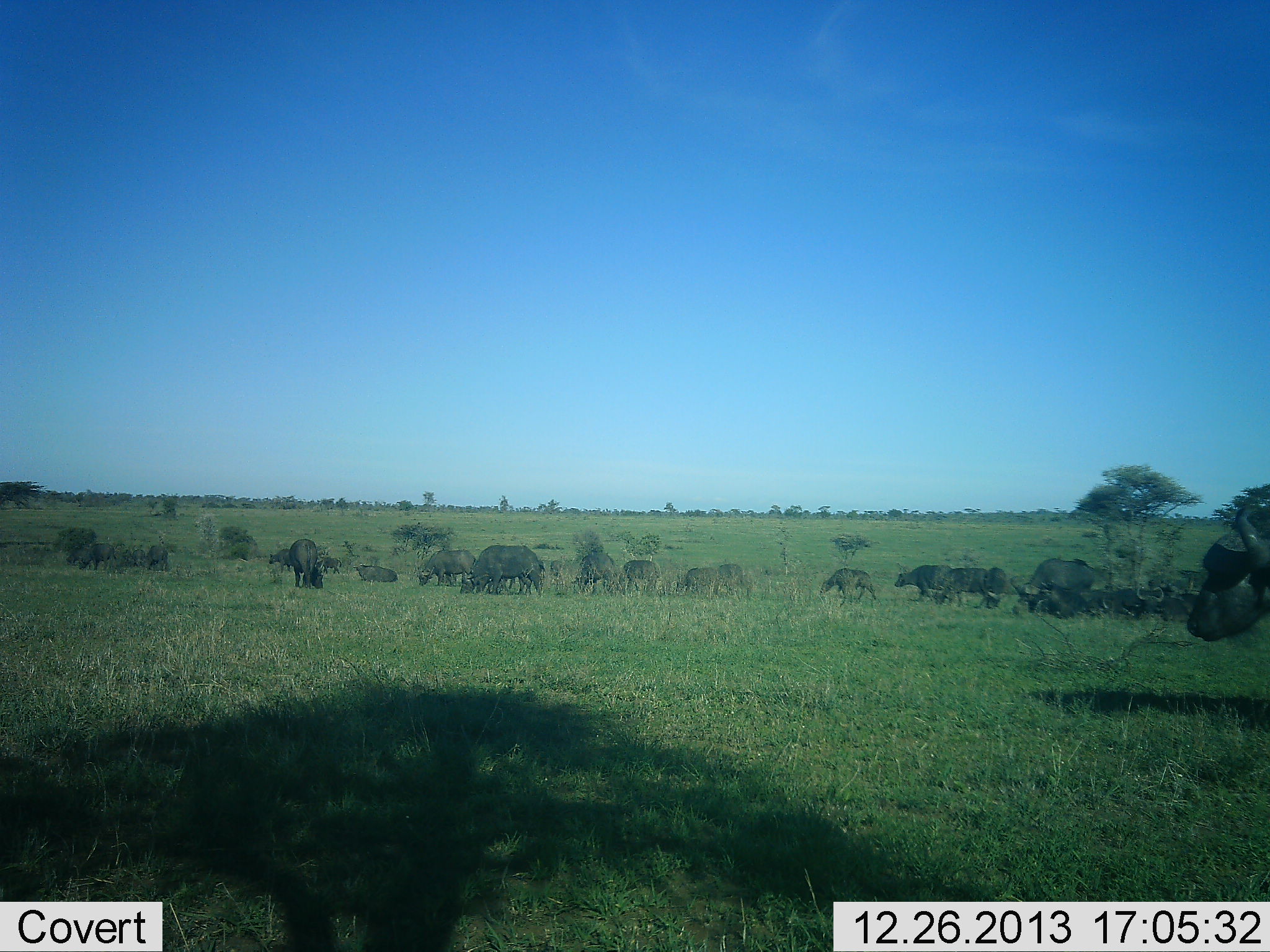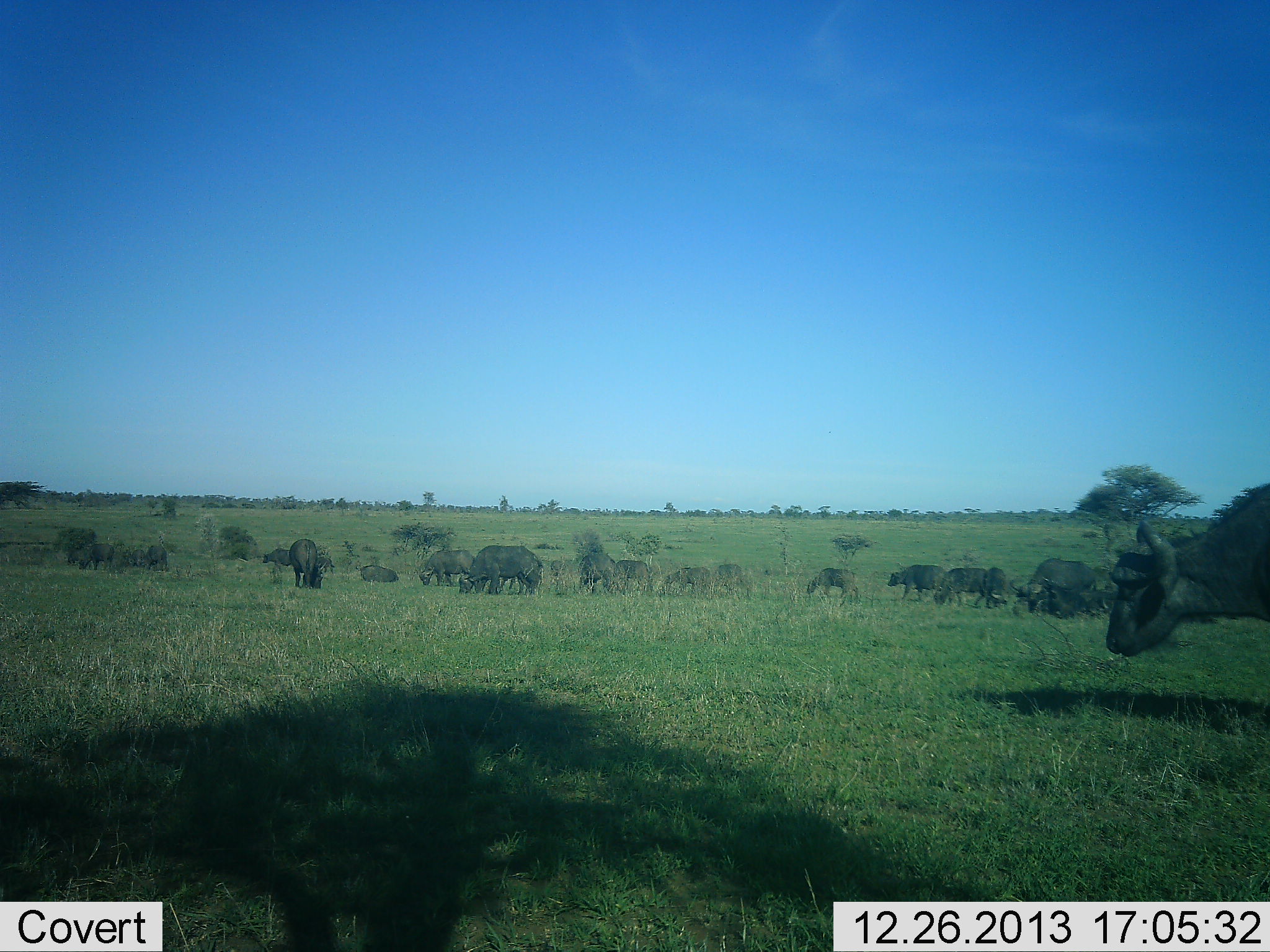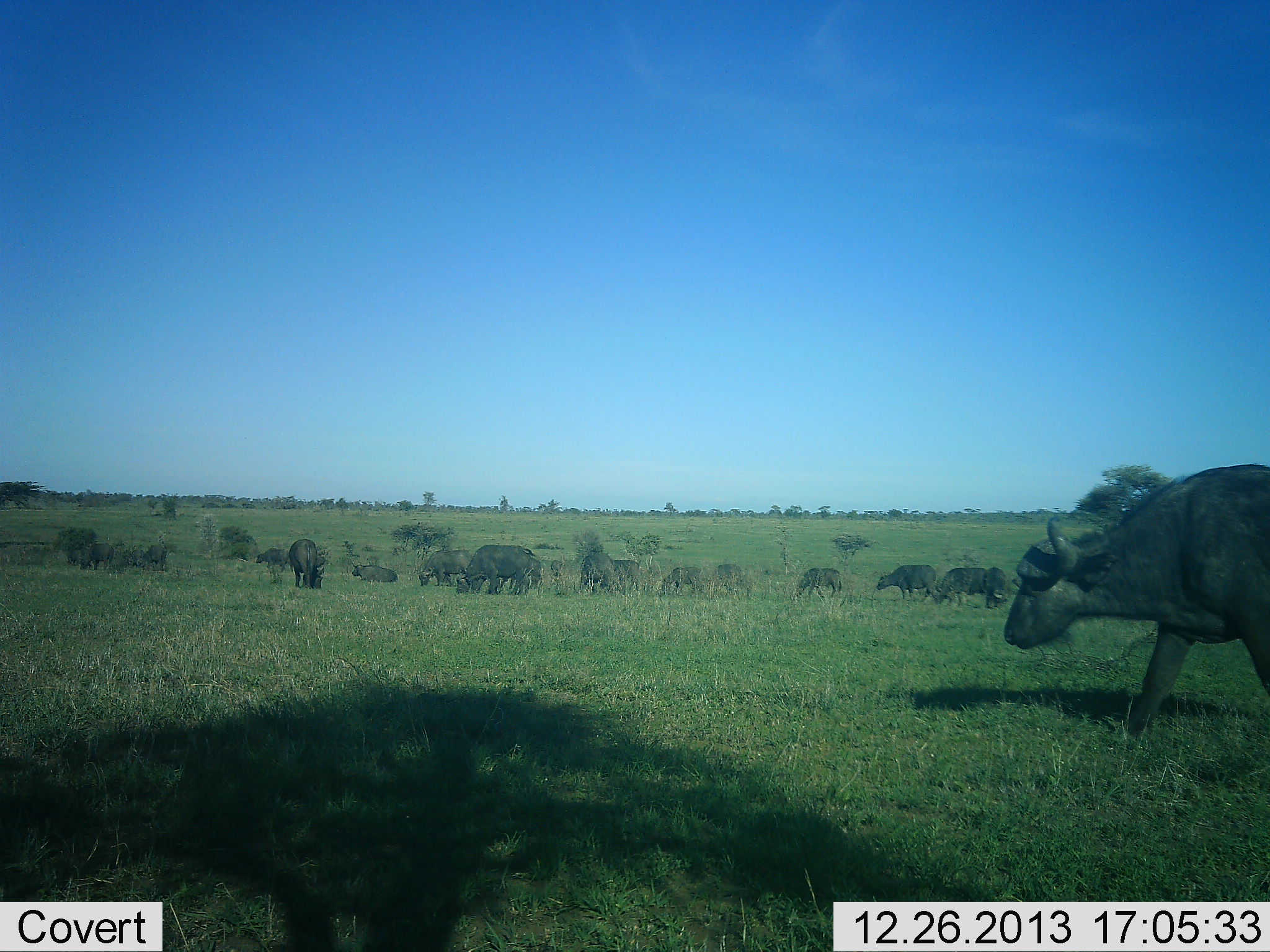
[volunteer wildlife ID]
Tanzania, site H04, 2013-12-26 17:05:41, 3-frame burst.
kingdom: Animalia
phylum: Chordata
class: Mammalia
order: Artiodactyla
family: Bovidae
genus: Syncerus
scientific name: Syncerus caffer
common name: cape buffalo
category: buffalo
Buffalo (cape buffalo) (Syncerus caffer), count 11-50. Behavior (volunteer vote fractions): standing 50%, resting 10%, moving 80%, interacting 0%. Young present (vote fraction): 0%. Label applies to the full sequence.